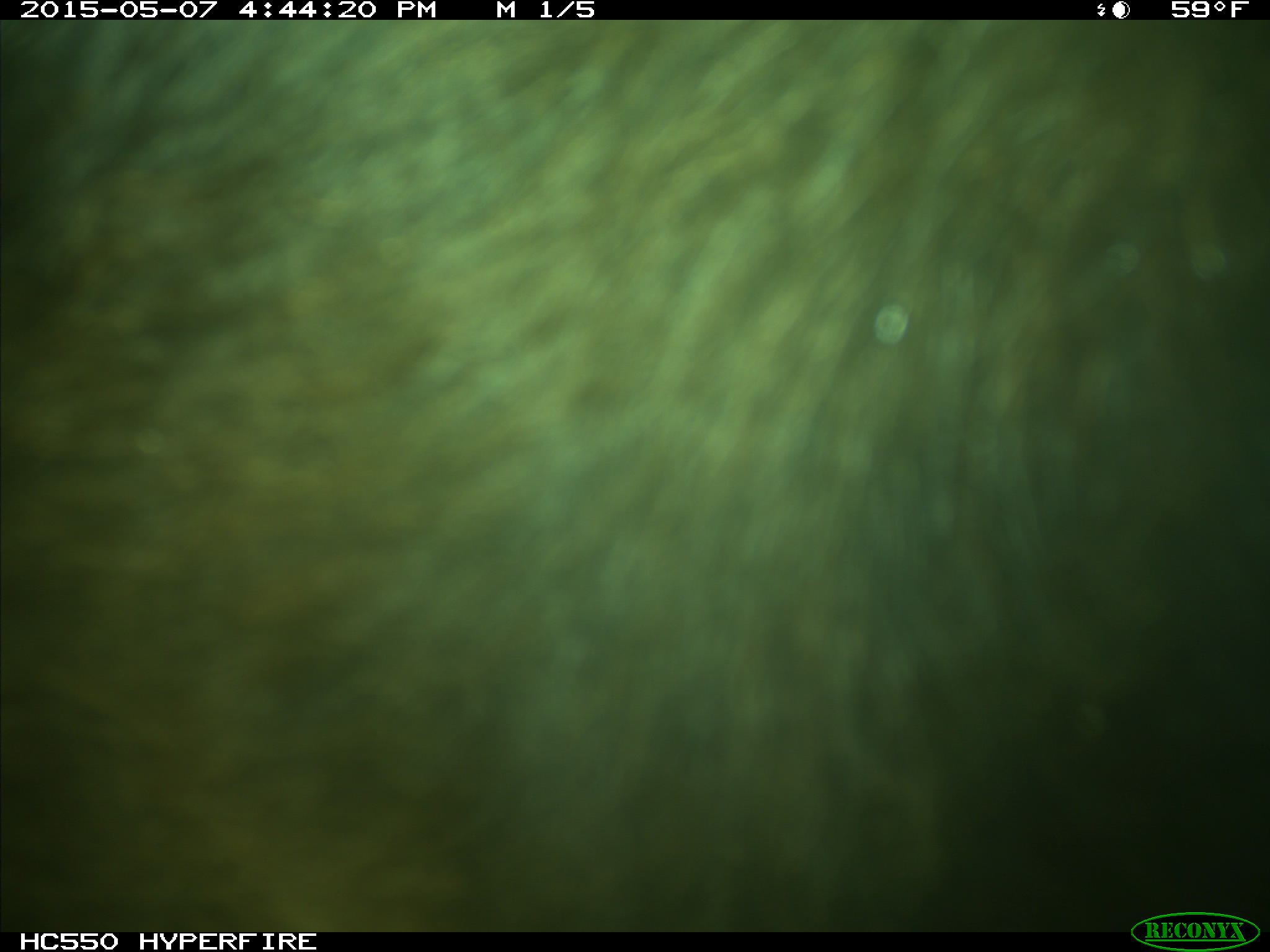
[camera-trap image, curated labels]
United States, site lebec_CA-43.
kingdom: Animalia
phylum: Chordata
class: Mammalia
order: Artiodactyla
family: Bovidae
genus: Bos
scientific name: Bos taurus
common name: domestic cow